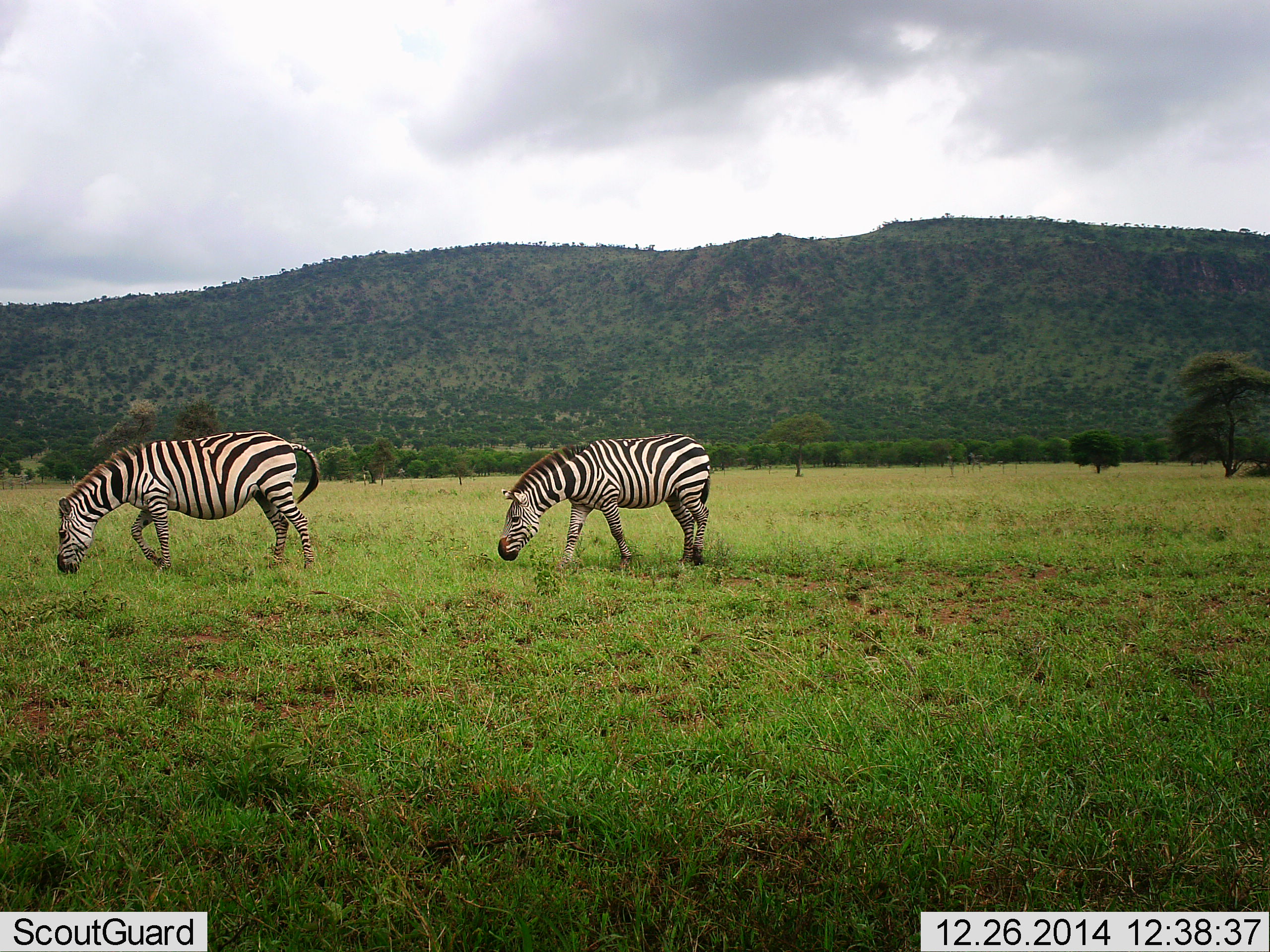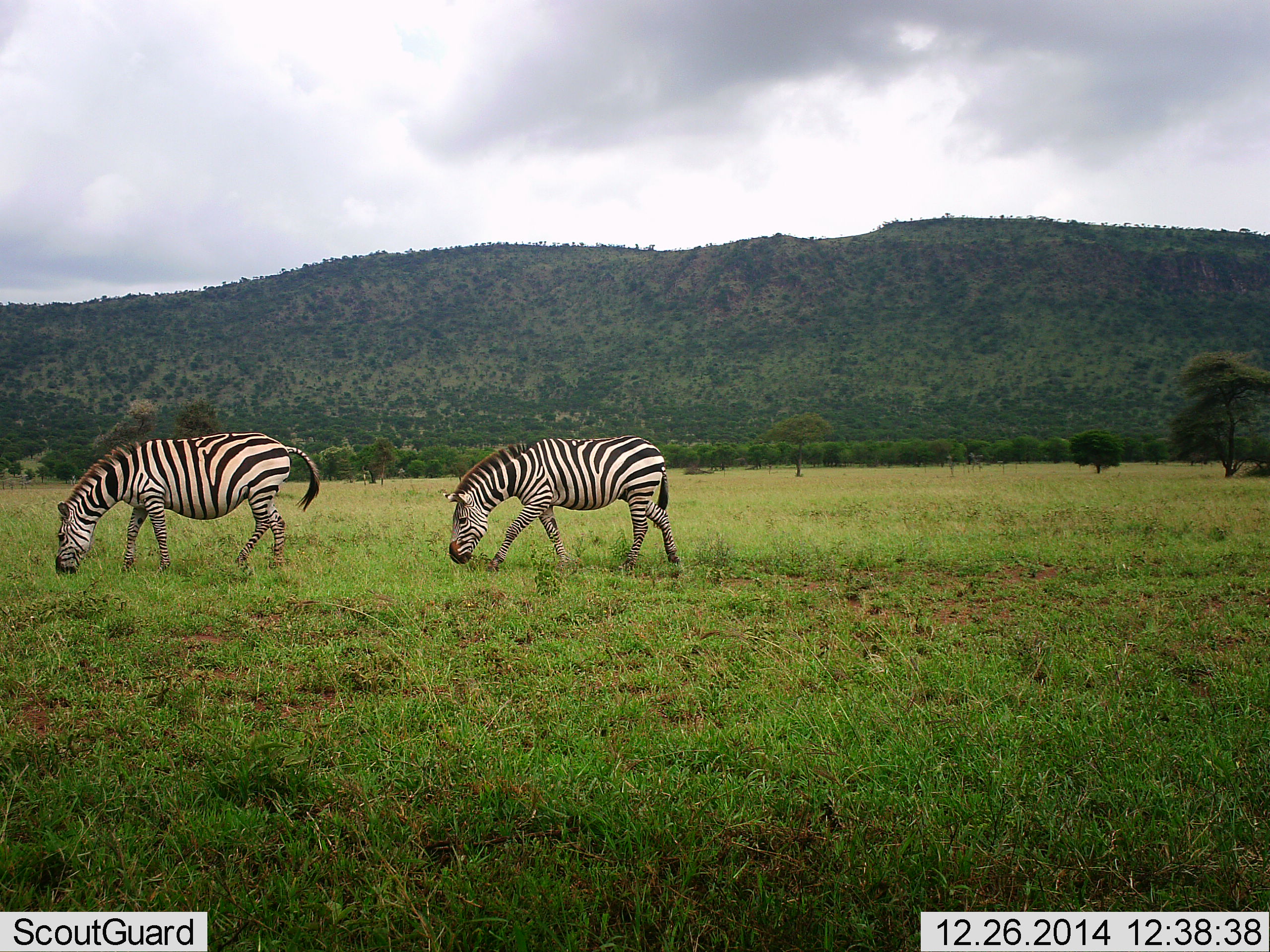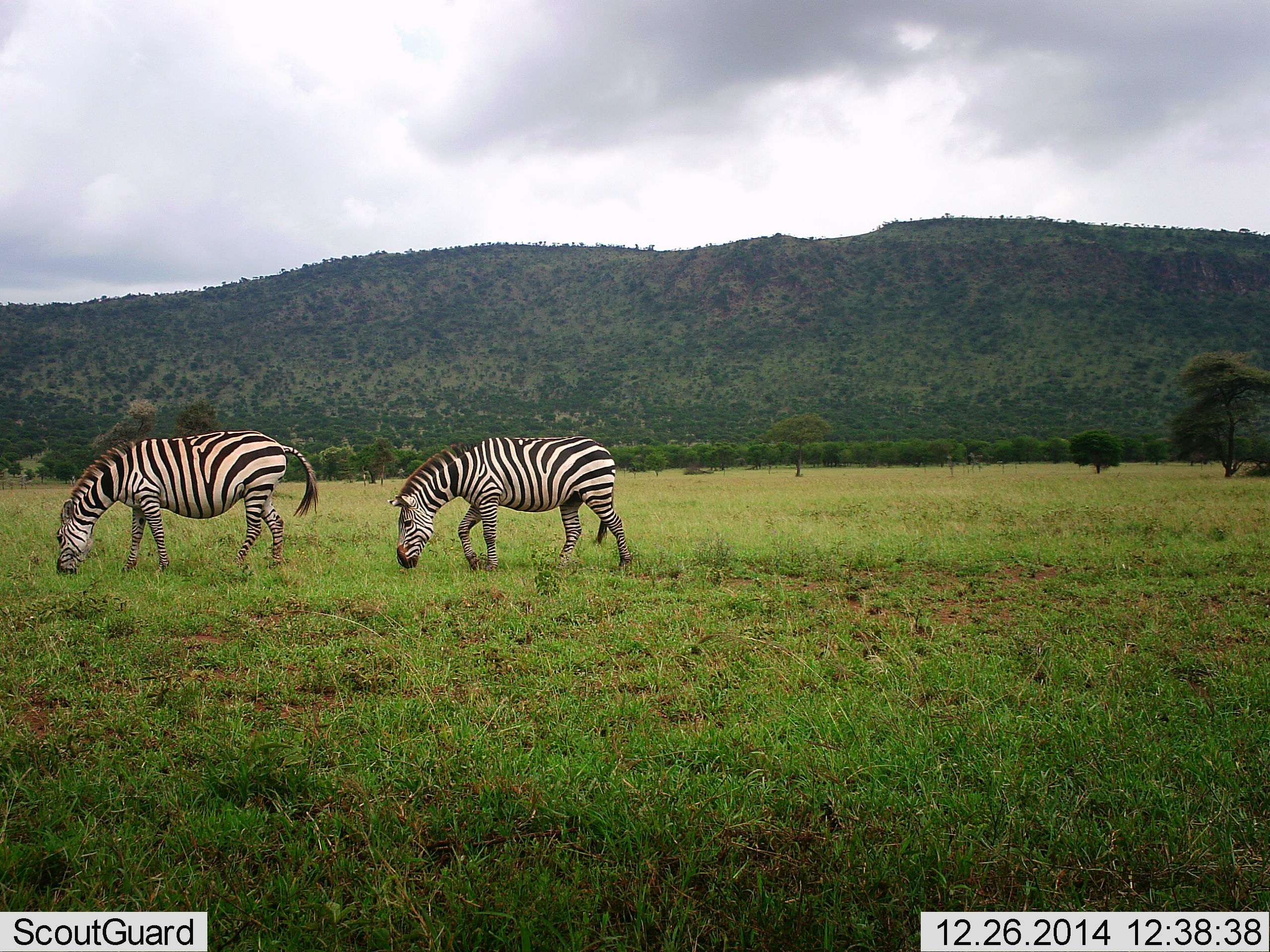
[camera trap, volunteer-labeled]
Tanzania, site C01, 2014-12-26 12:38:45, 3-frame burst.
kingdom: Animalia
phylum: Chordata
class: Mammalia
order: Perissodactyla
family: Equidae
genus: Equus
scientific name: Equus quagga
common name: plains zebra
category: zebra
Zebra (plains zebra) (Equus quagga), count 2. Behavior (volunteer vote fractions): standing 40%, resting 0%, moving 40%, interacting 0%. Young present (vote fraction): 0%. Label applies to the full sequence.